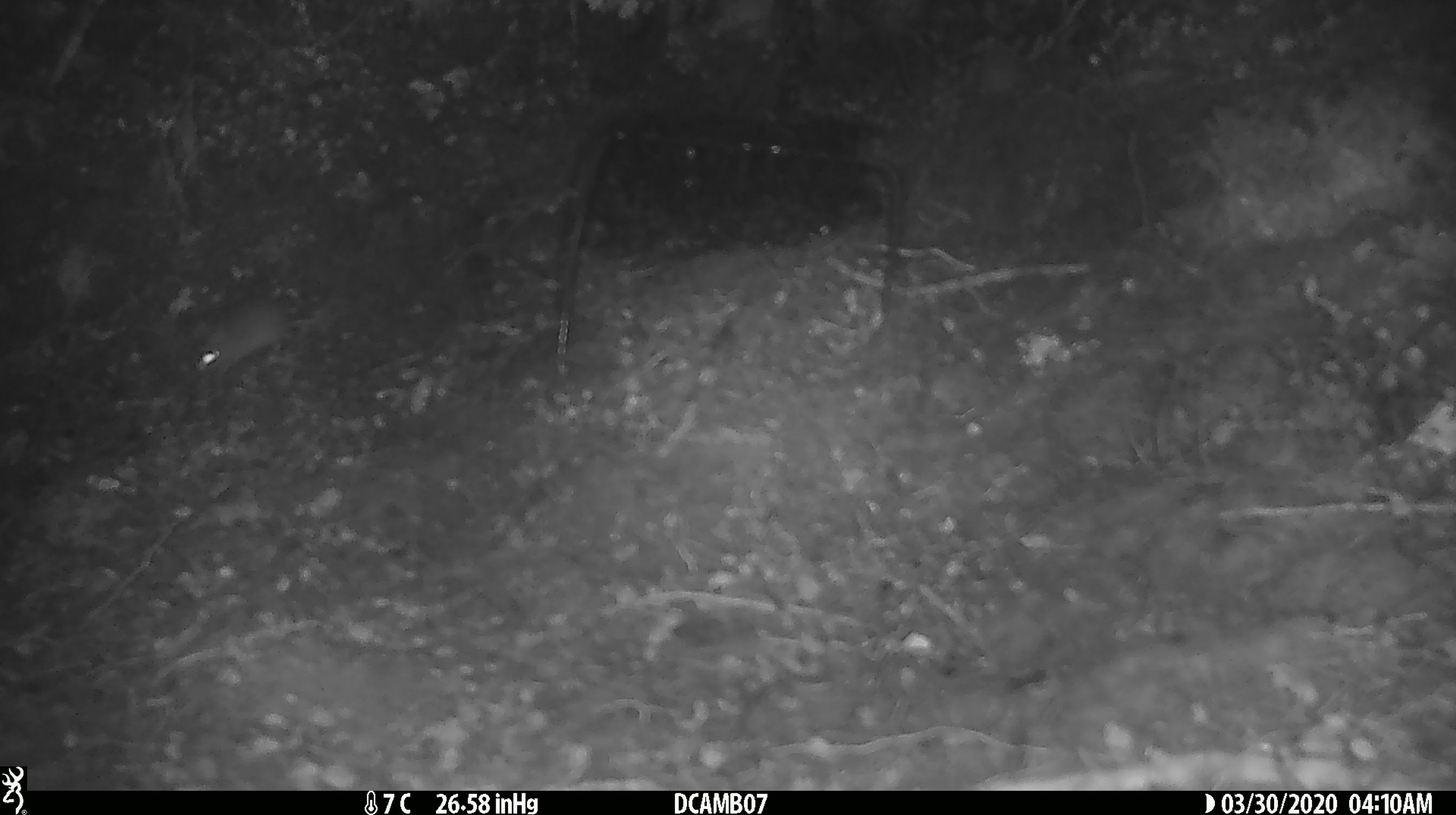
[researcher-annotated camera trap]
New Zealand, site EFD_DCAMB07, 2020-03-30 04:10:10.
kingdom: Animalia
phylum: Chordata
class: Mammalia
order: Rodentia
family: Muridae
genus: Mus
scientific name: Mus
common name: mouse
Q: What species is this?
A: Mouse (Mus).